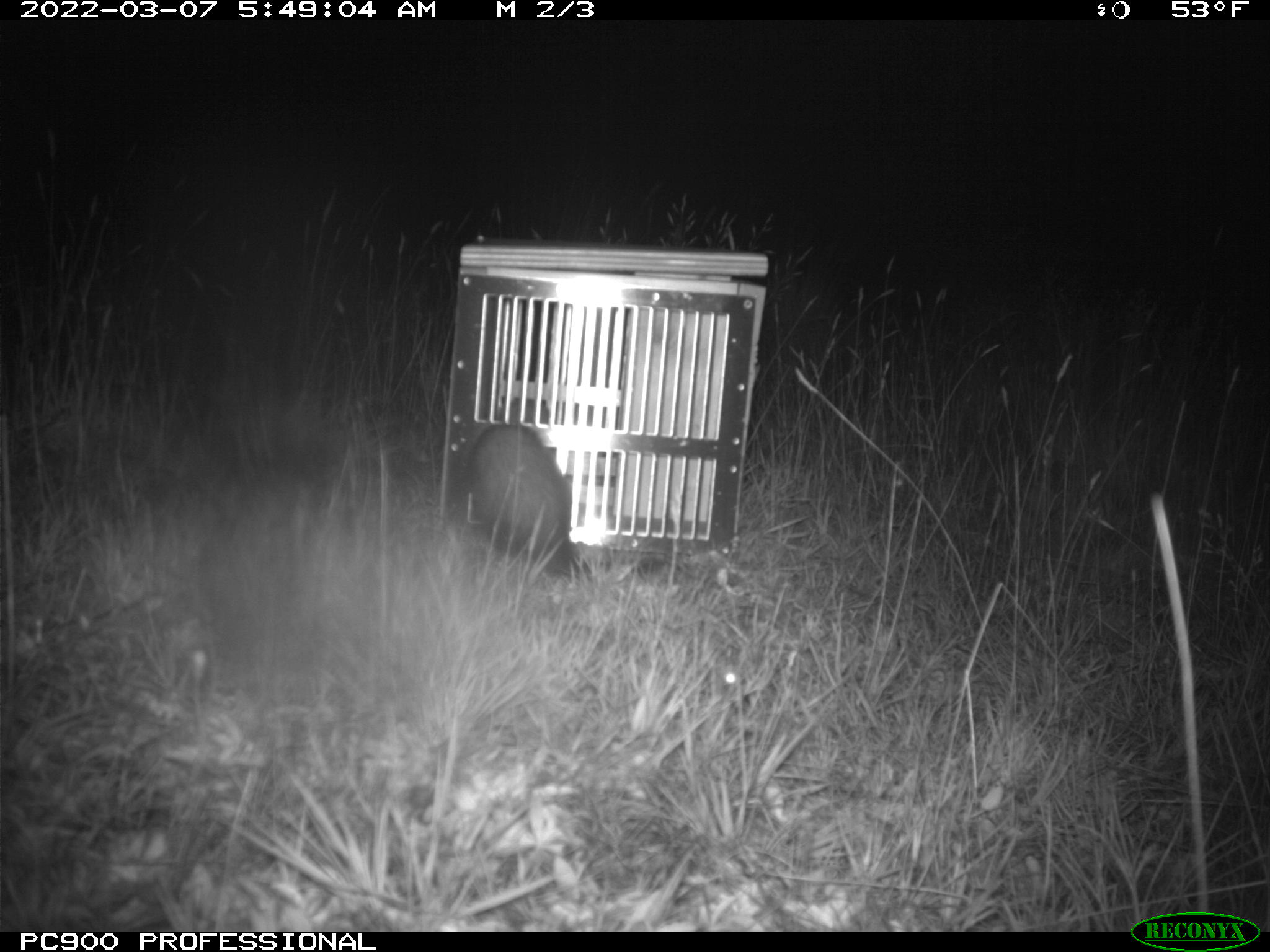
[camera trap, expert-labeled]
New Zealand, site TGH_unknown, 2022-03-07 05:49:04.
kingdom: Animalia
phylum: Chordata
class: Mammalia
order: Carnivora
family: Mustelidae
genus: Mustela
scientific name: Mustela furo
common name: ferret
Ferret (Mustela furo).